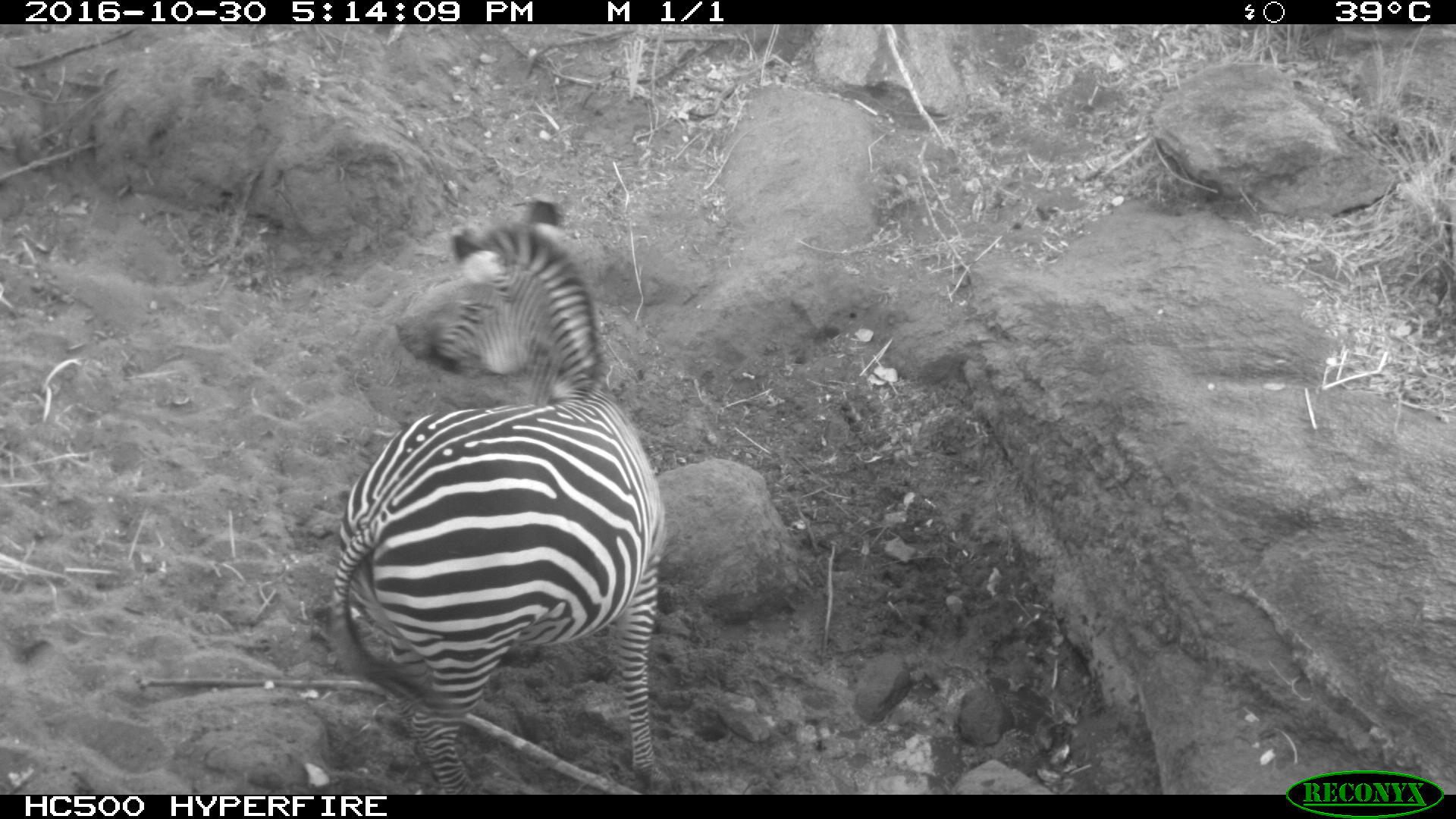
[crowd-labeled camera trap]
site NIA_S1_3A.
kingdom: Animalia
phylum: Chordata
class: Mammalia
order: Perissodactyla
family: Equidae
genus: Equus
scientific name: Equus quagga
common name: plains zebra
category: zebraplains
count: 1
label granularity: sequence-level